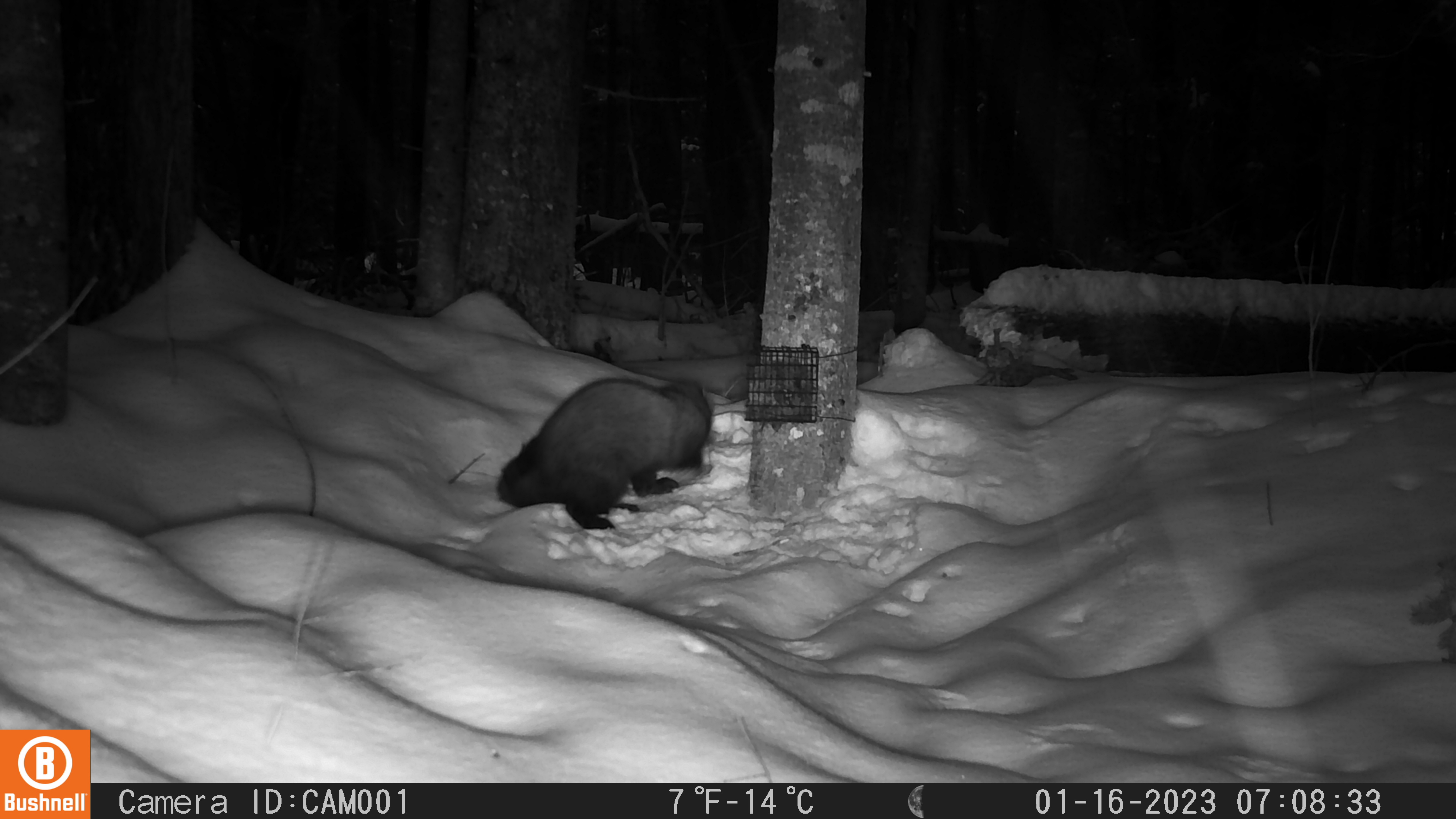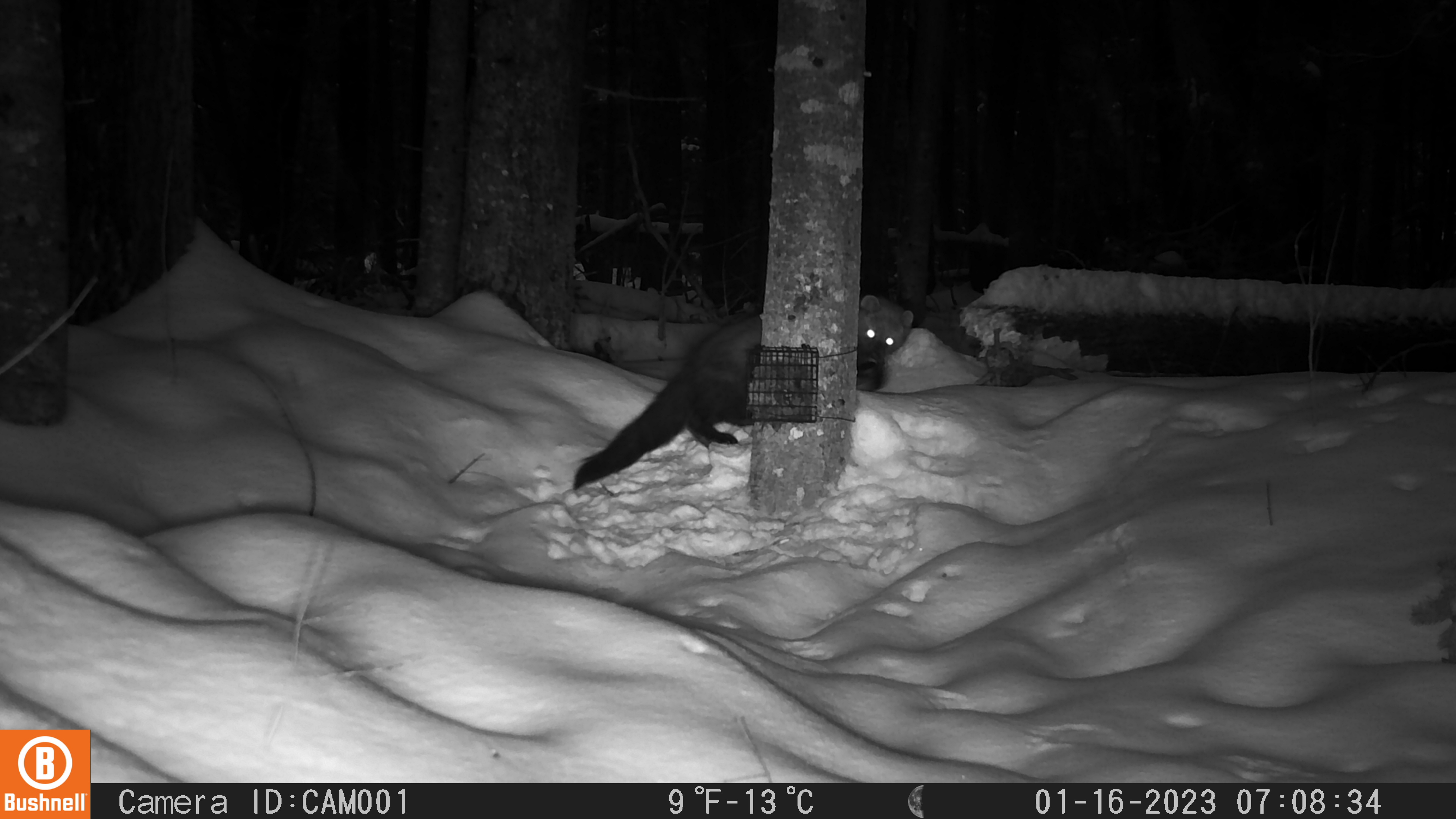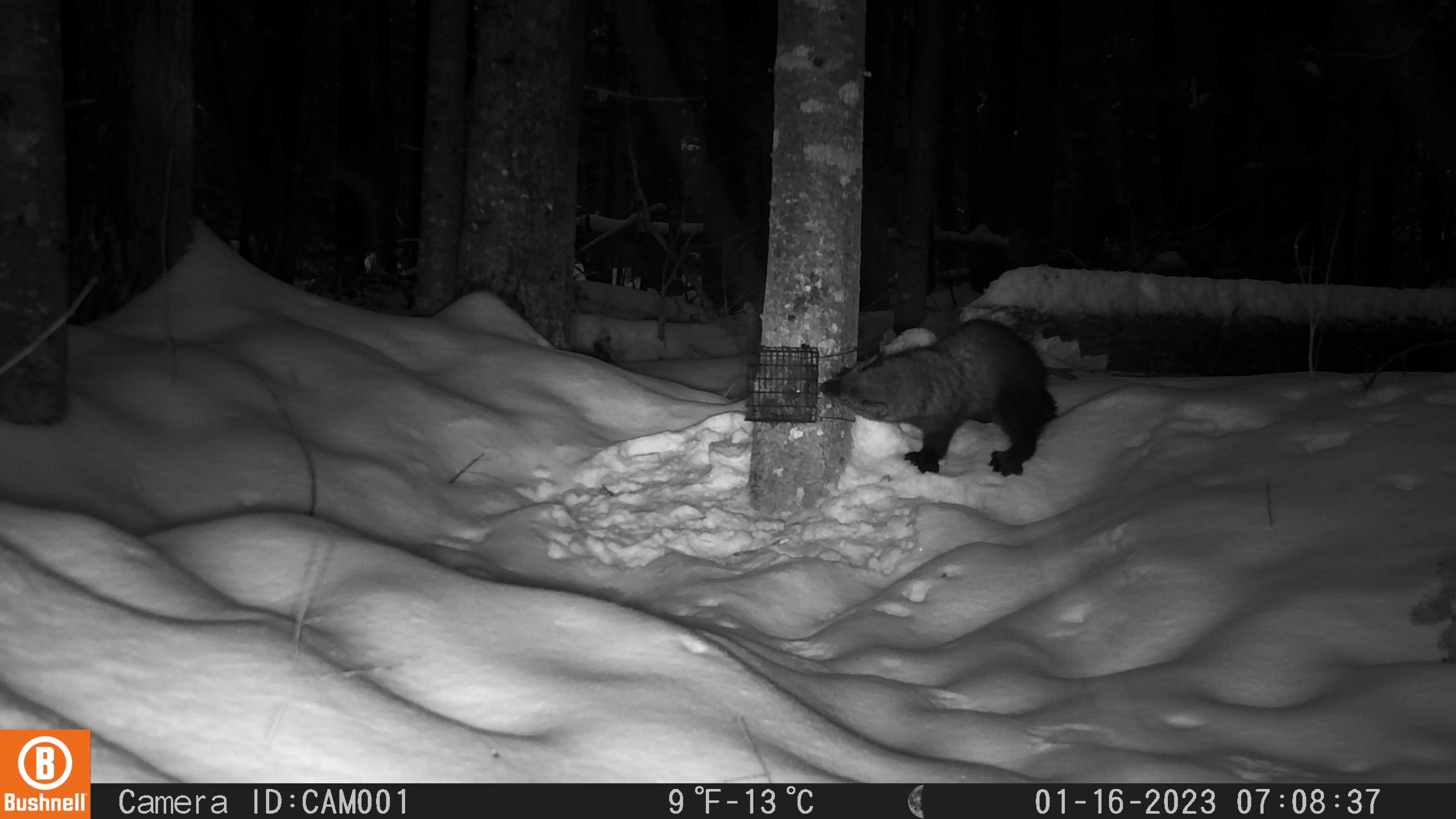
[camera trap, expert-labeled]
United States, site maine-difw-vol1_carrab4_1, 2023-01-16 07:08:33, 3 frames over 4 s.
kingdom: Animalia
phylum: Chordata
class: Mammalia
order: Carnivora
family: Mustelidae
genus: Pekania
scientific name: Pekania pennanti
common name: fisher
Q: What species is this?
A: Fisher (Pekania pennanti).